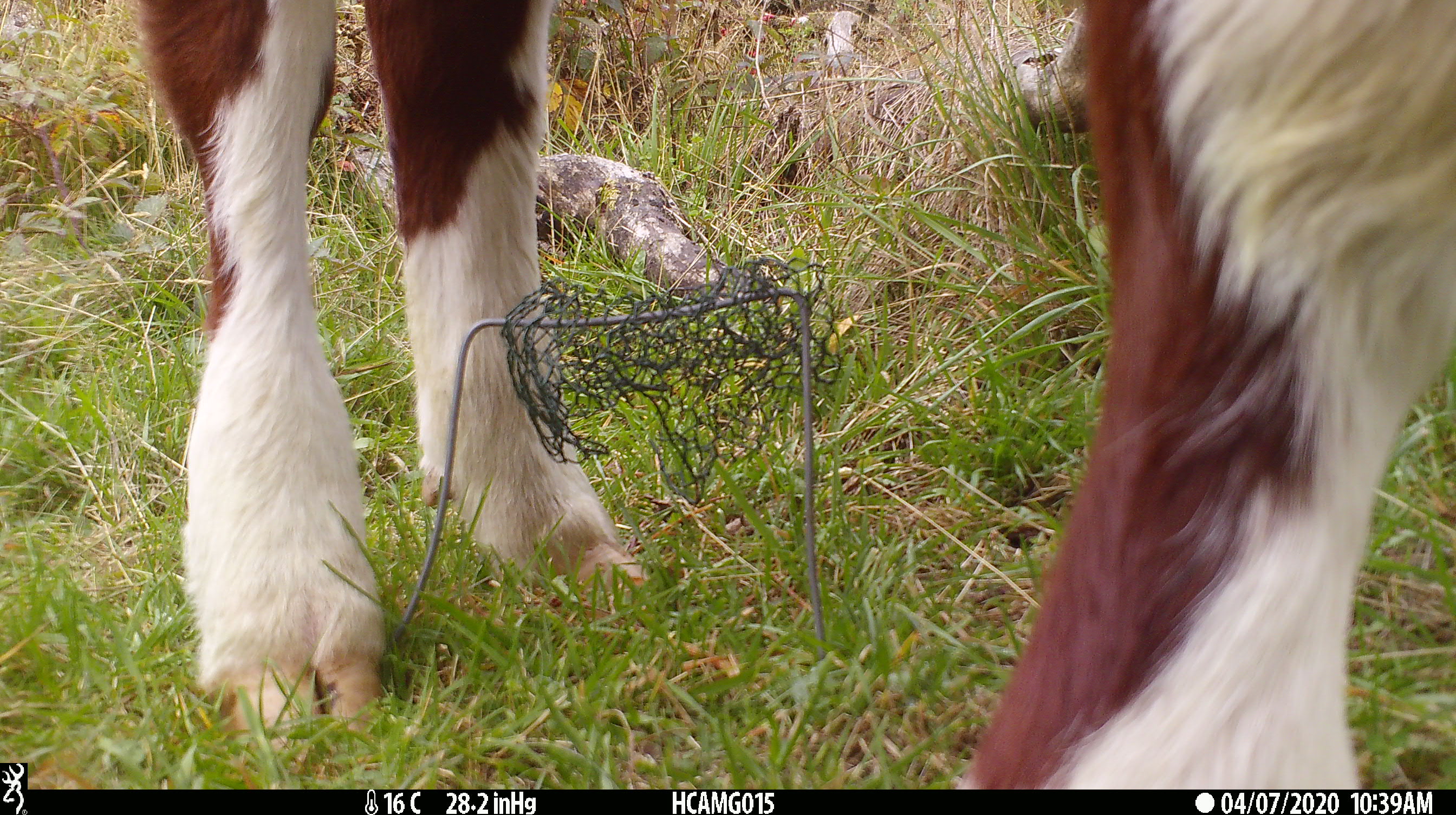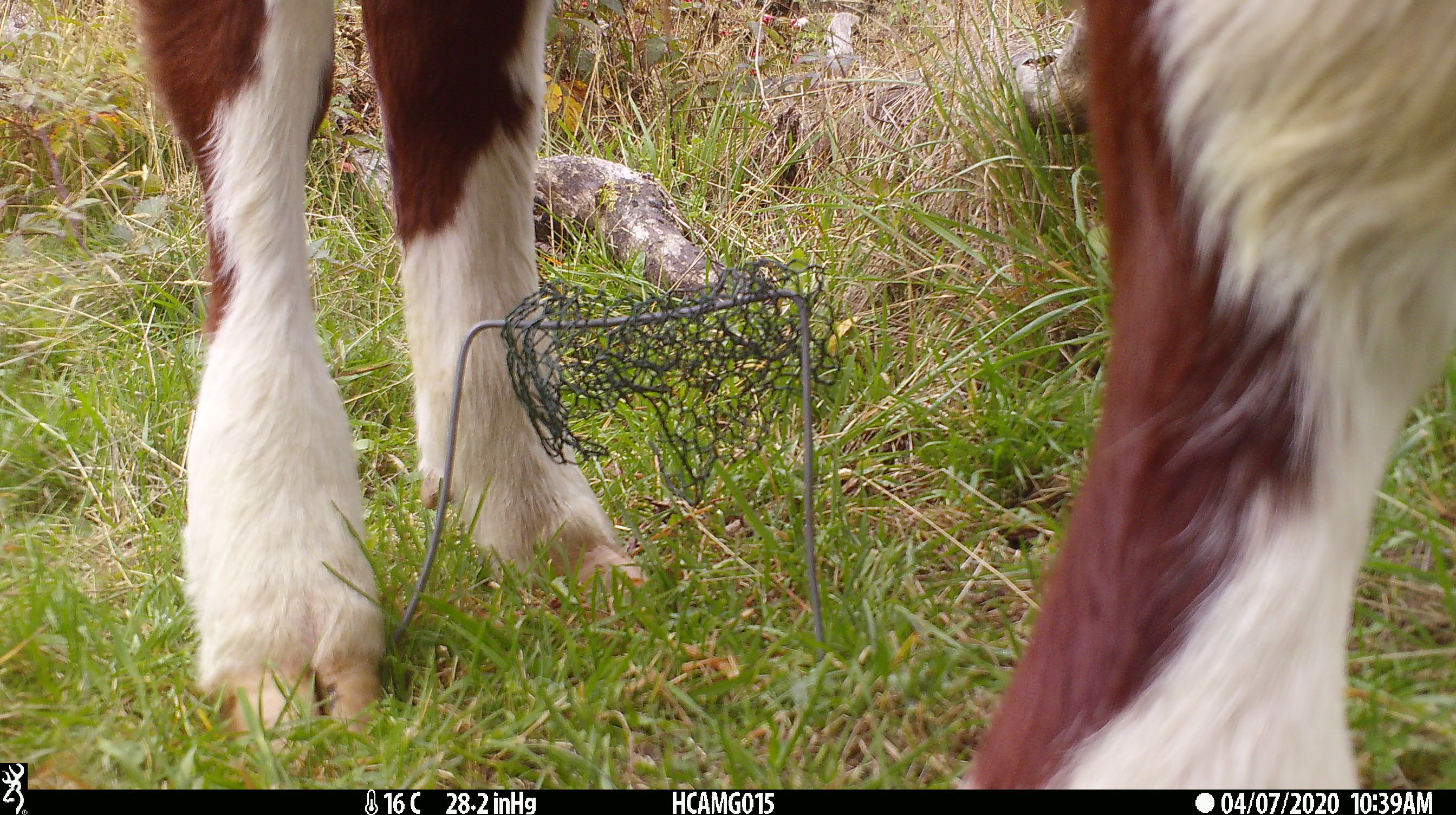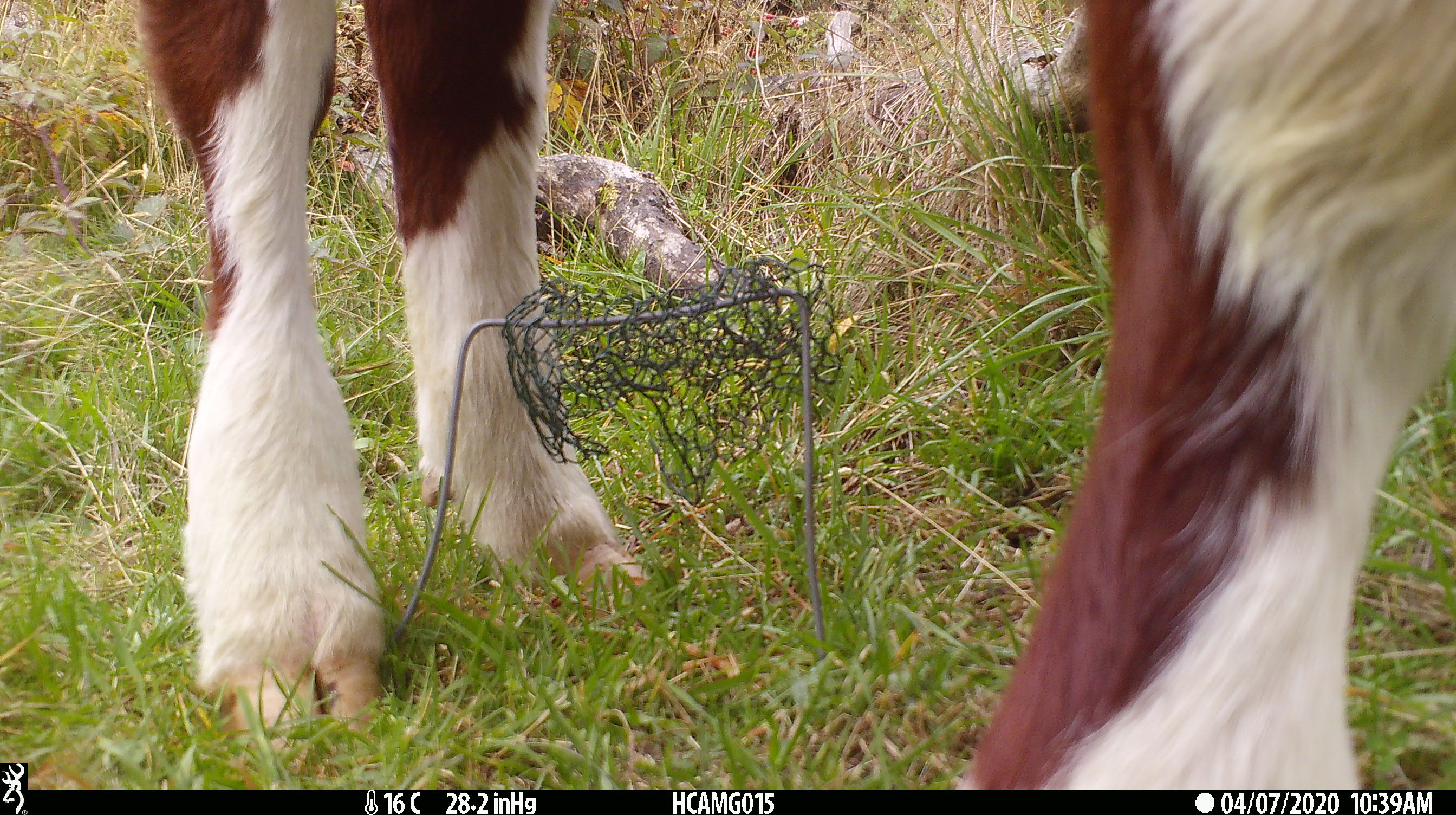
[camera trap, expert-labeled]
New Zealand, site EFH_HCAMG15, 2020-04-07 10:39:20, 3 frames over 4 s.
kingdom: Animalia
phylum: Chordata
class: Mammalia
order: Artiodactyla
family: Bovidae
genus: Bos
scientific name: Bos taurus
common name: domestic cow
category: cow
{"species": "cow (domestic cow) (Bos taurus)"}